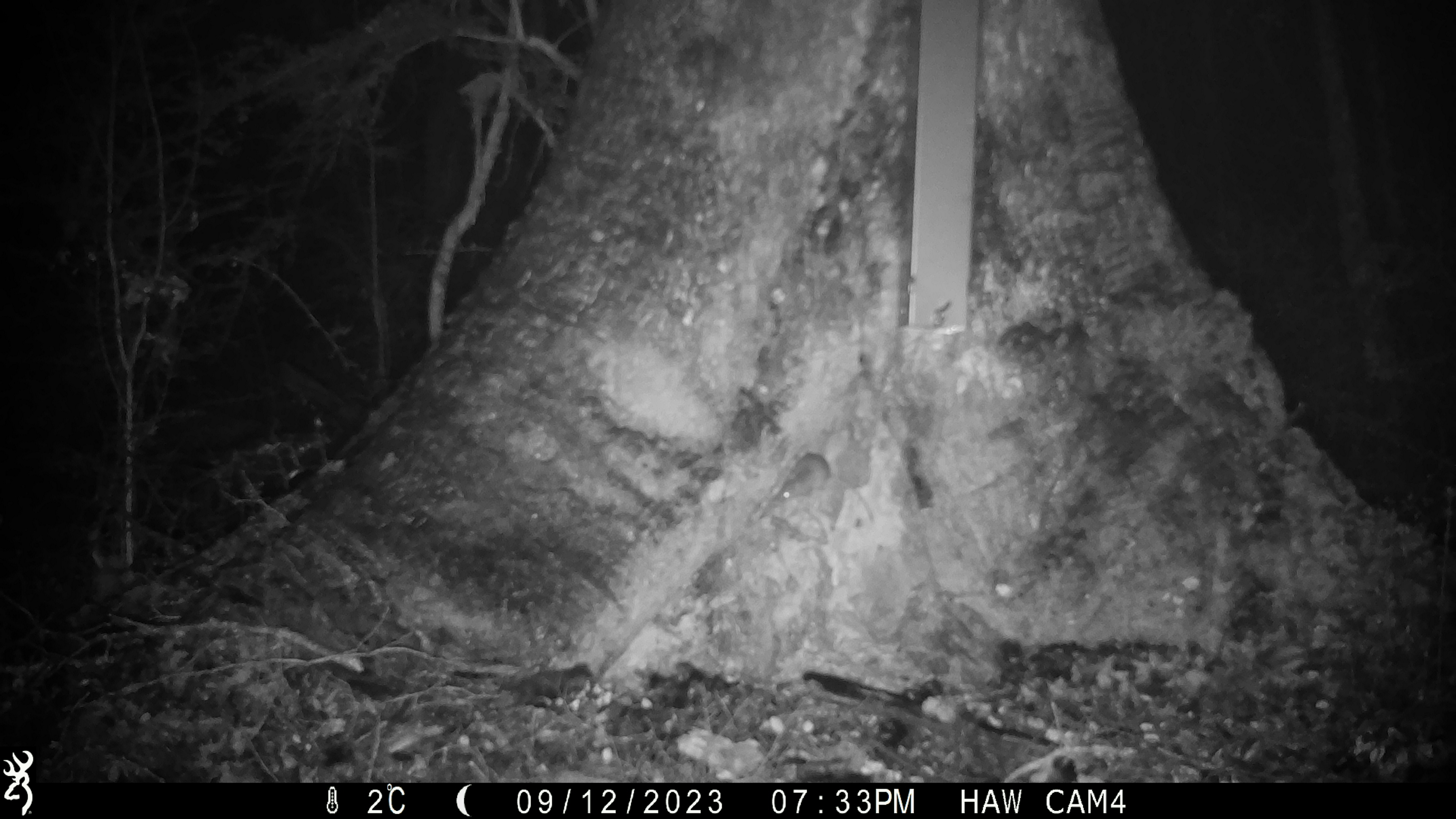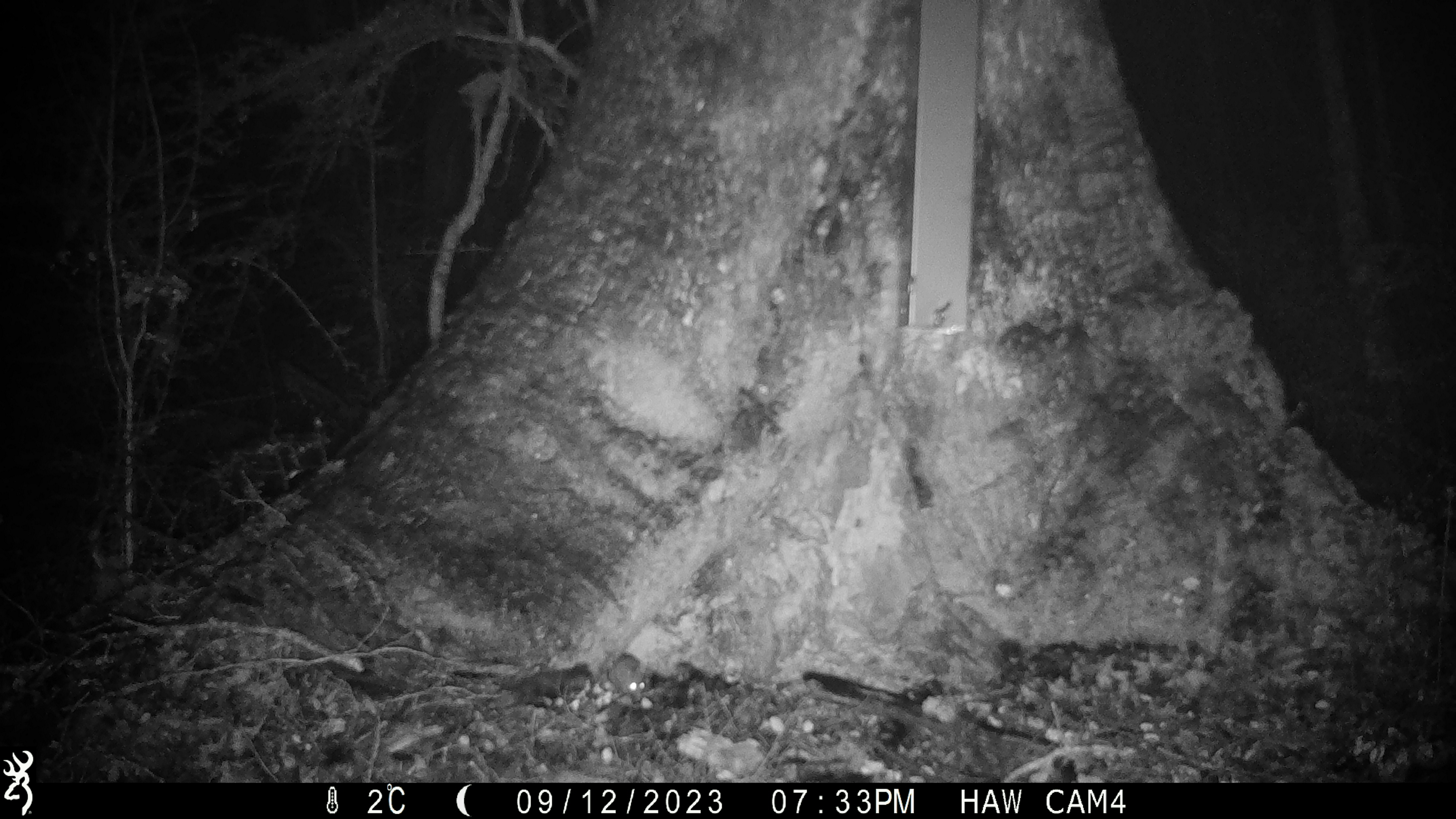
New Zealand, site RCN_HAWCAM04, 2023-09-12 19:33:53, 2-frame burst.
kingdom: Animalia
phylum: Chordata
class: Mammalia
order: Rodentia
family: Muridae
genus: Mus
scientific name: Mus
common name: mouse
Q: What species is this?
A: Mouse (Mus).